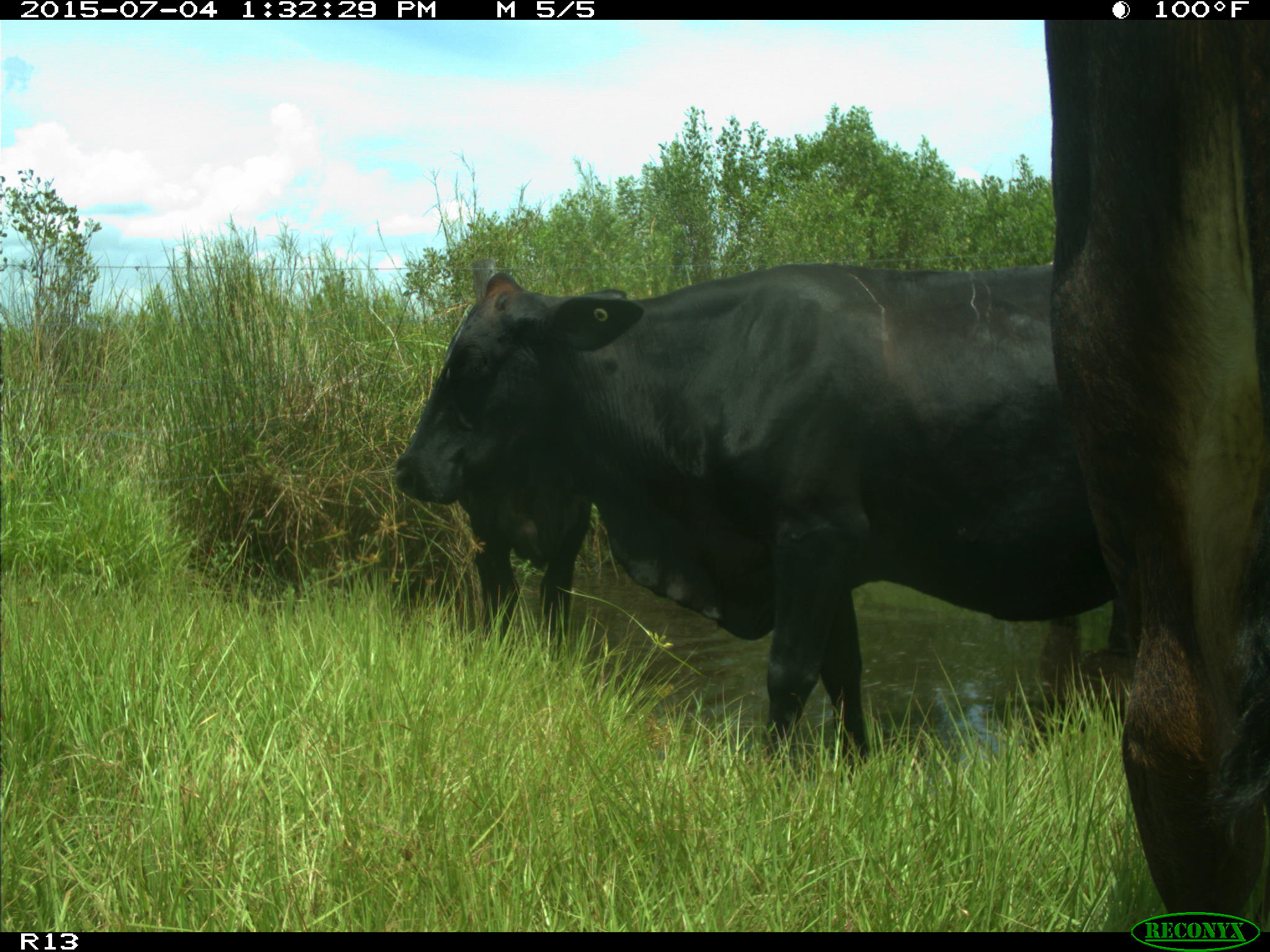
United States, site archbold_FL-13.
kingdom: Animalia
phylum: Chordata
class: Mammalia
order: Artiodactyla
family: Bovidae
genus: Bos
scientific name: Bos taurus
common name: domestic cow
Bos taurus (domestic cow).